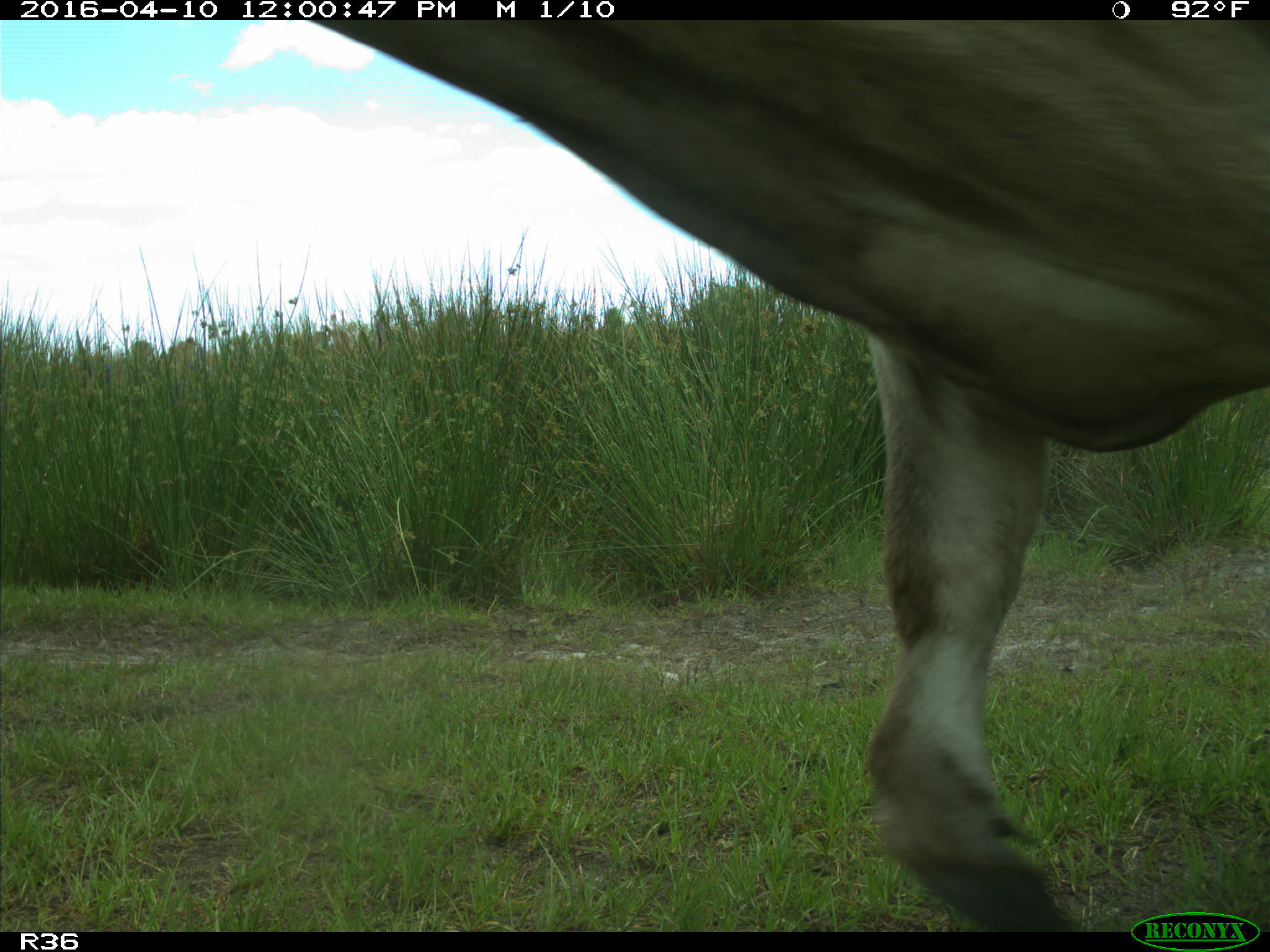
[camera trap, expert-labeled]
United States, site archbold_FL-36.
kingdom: Animalia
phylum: Chordata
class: Mammalia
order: Artiodactyla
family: Bovidae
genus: Bos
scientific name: Bos taurus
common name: domestic cow